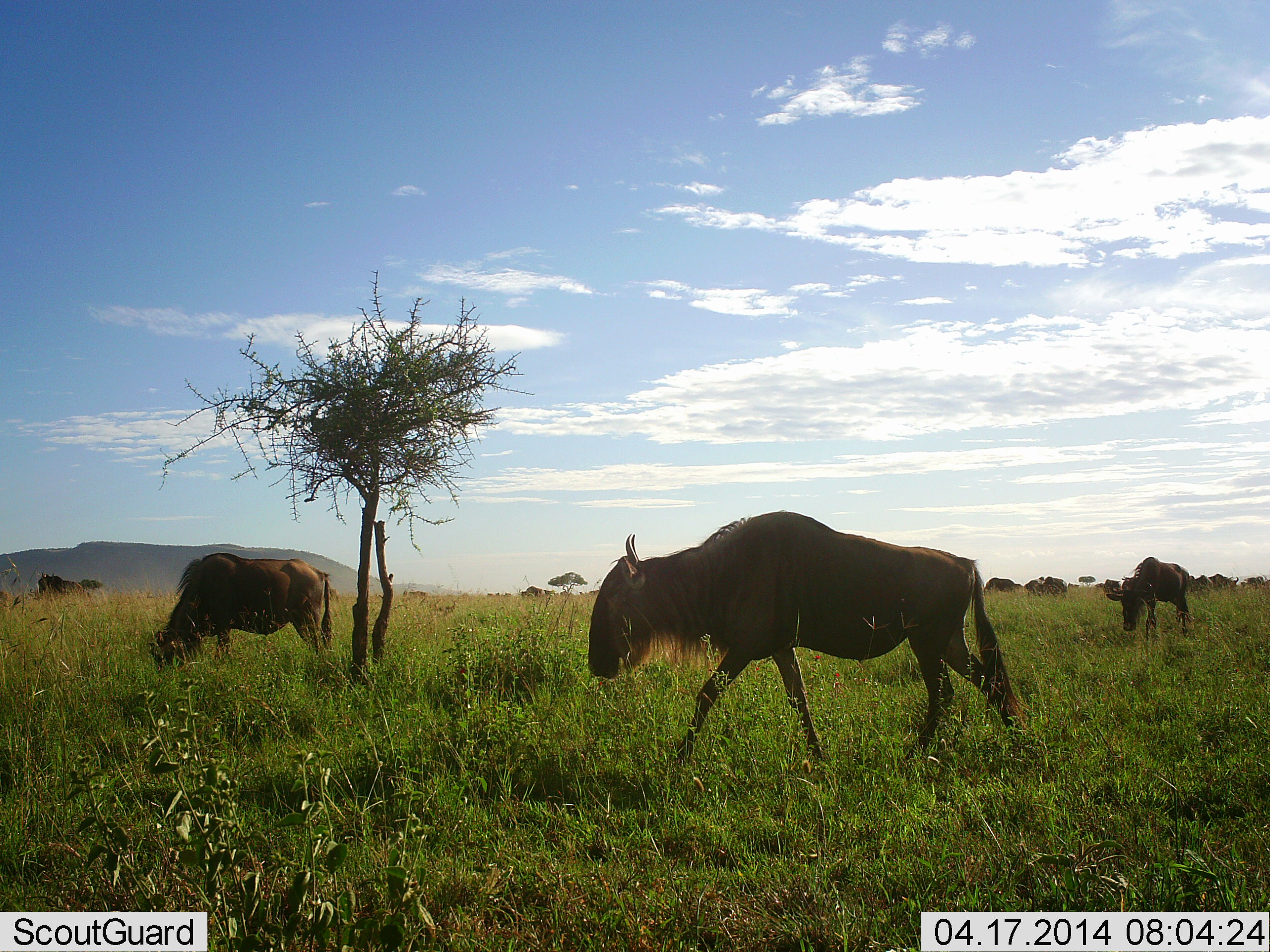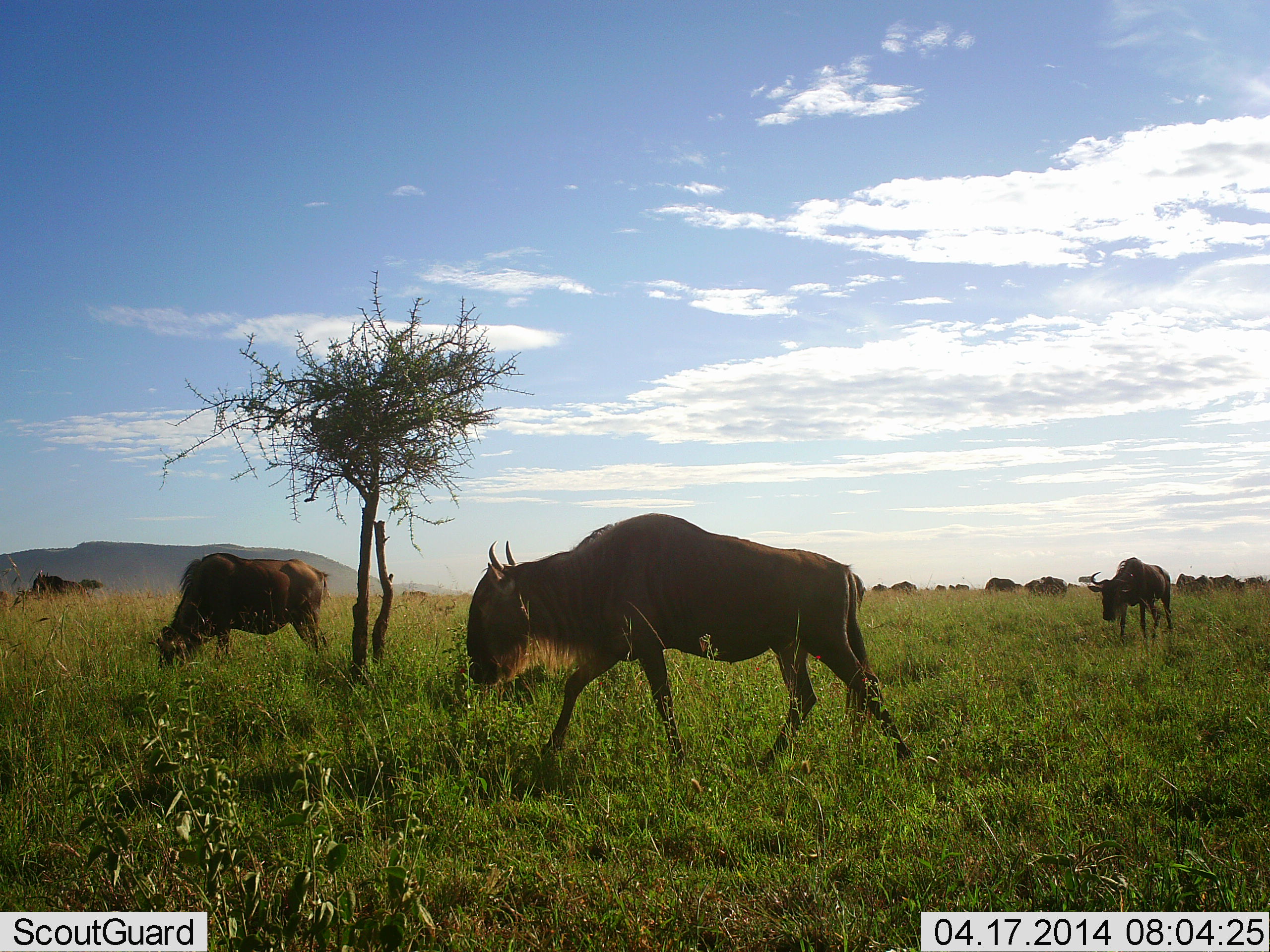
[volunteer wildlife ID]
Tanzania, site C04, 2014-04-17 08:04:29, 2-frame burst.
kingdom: Animalia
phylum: Chordata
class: Mammalia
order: Artiodactyla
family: Bovidae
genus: Connochaetes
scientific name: Connochaetes taurinus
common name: blue wildebeest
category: wildebeest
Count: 11-50.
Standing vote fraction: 30%.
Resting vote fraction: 0%.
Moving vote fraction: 80%.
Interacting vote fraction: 0%.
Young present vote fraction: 0%.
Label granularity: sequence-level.